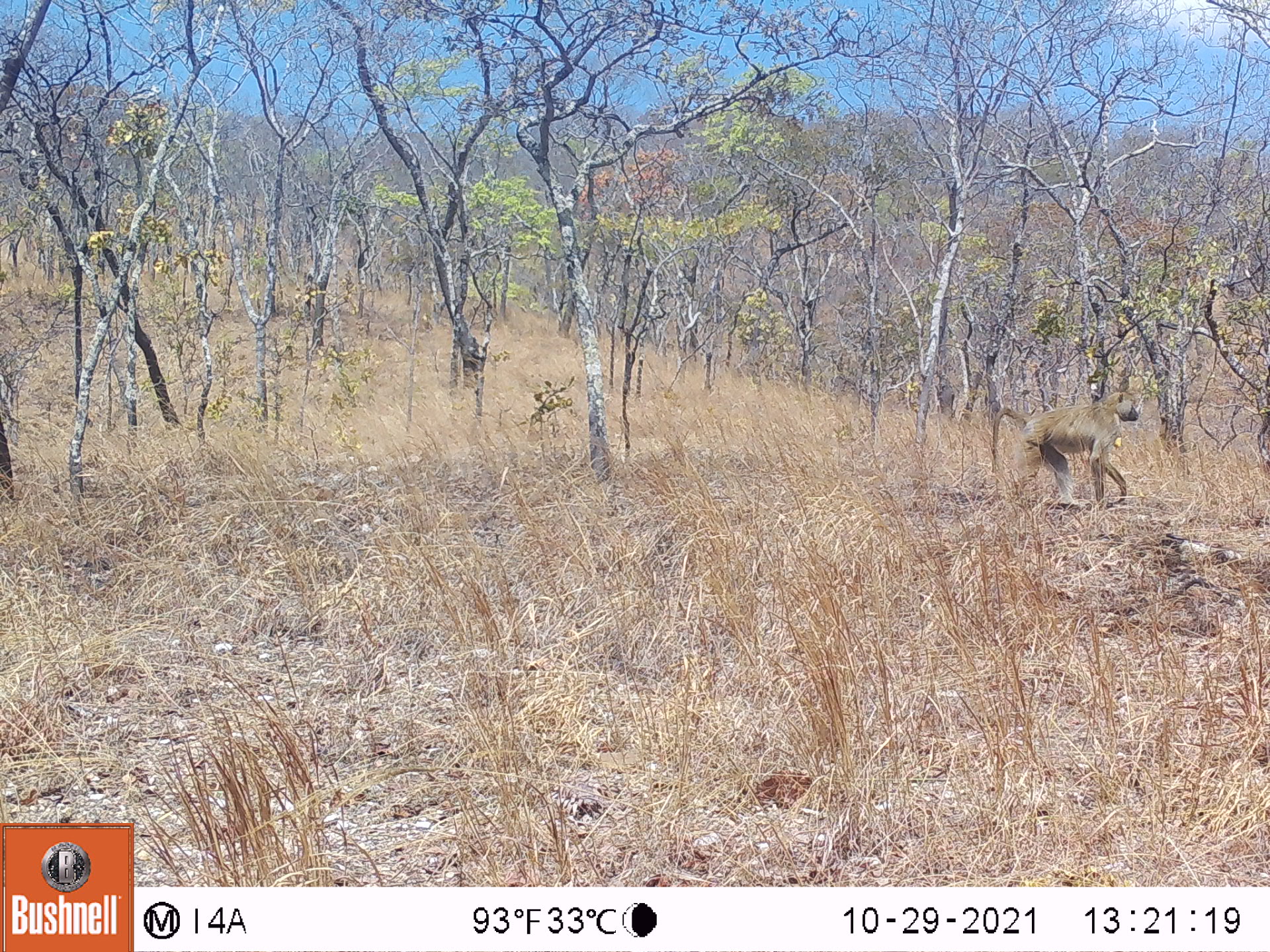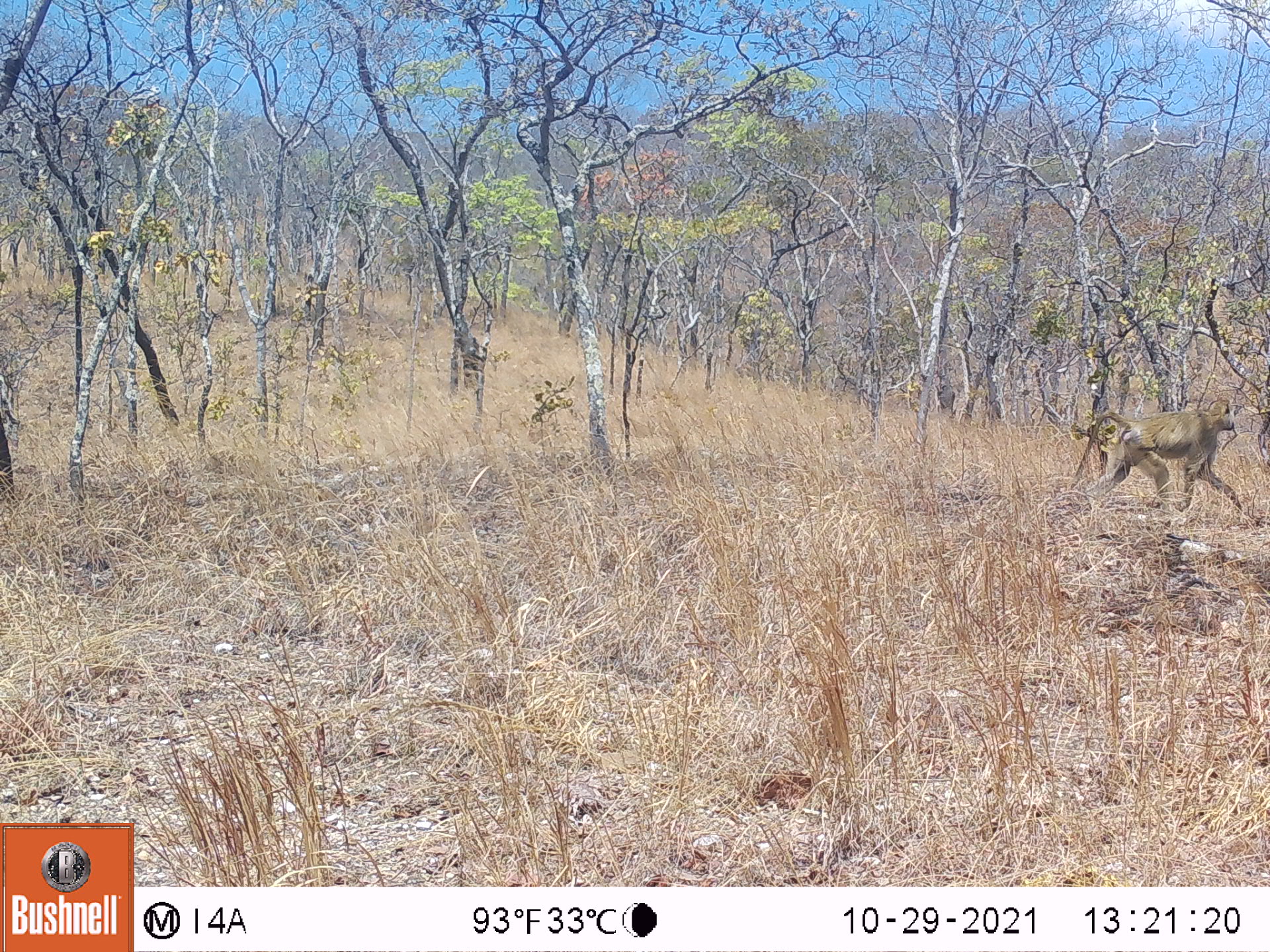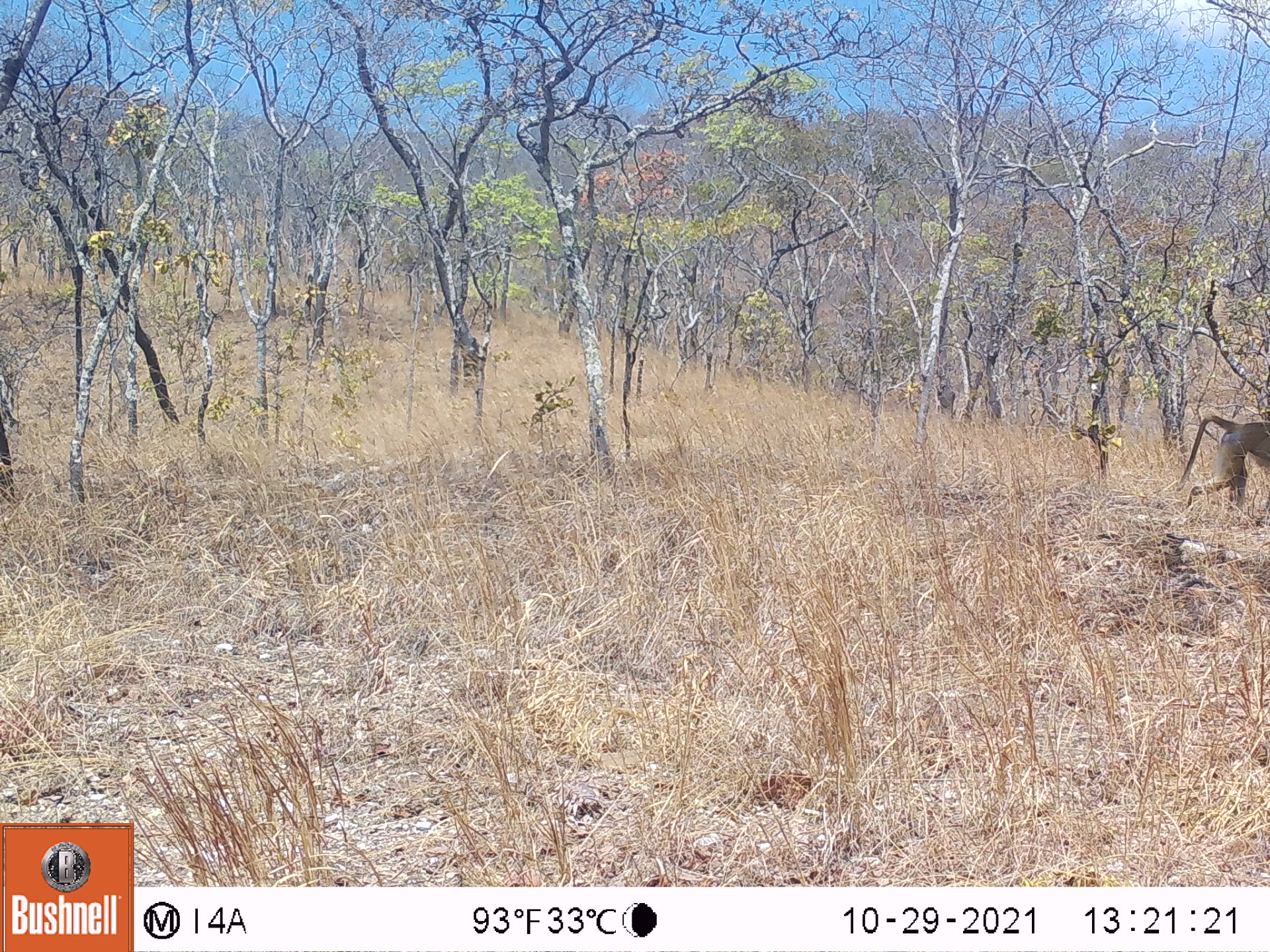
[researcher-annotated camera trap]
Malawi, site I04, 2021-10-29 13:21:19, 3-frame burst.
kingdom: Animalia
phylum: Chordata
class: Mammalia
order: Primates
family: Cercopithecidae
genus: Papio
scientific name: Papio cynocephalus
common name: yellow baboon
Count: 1.